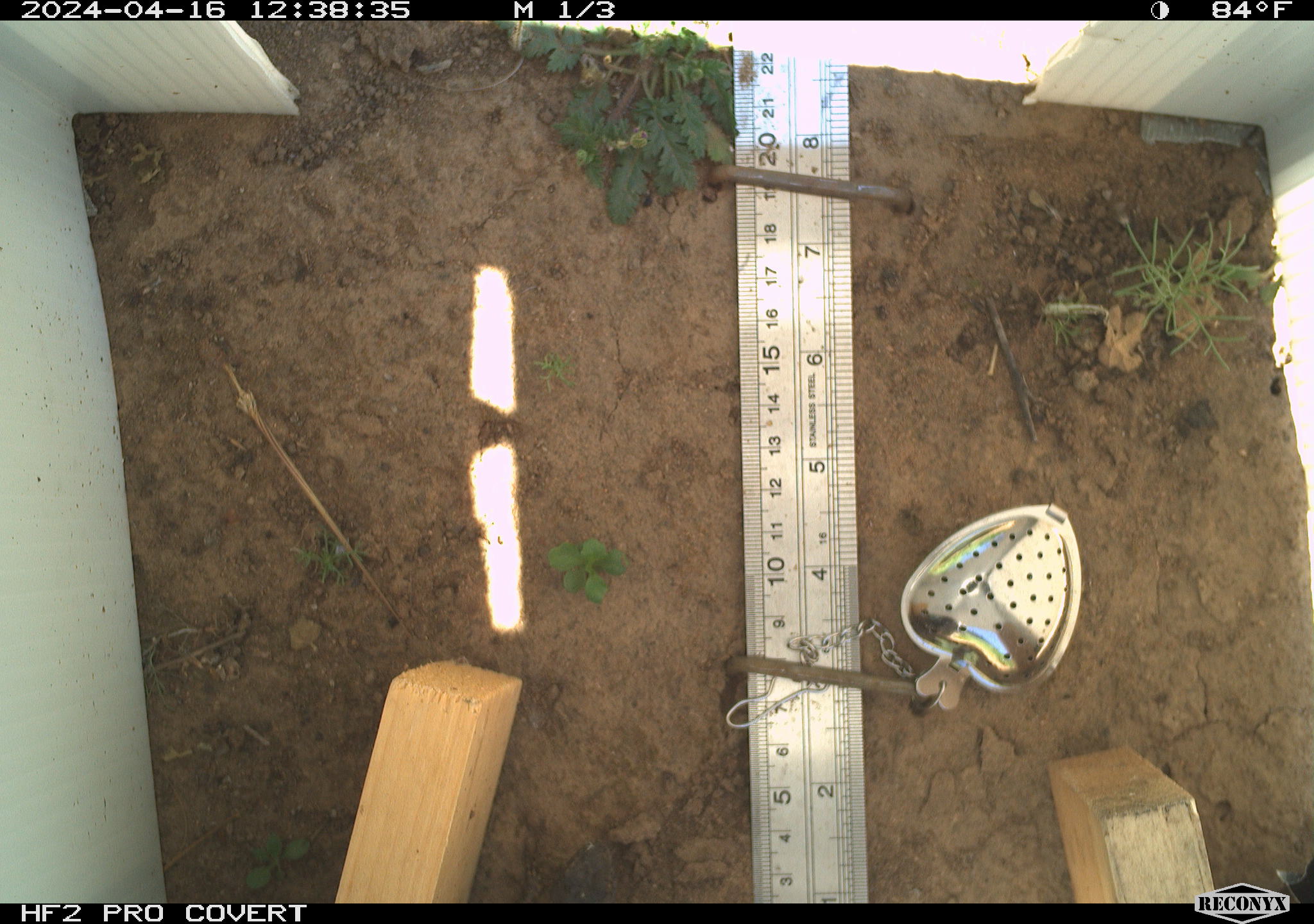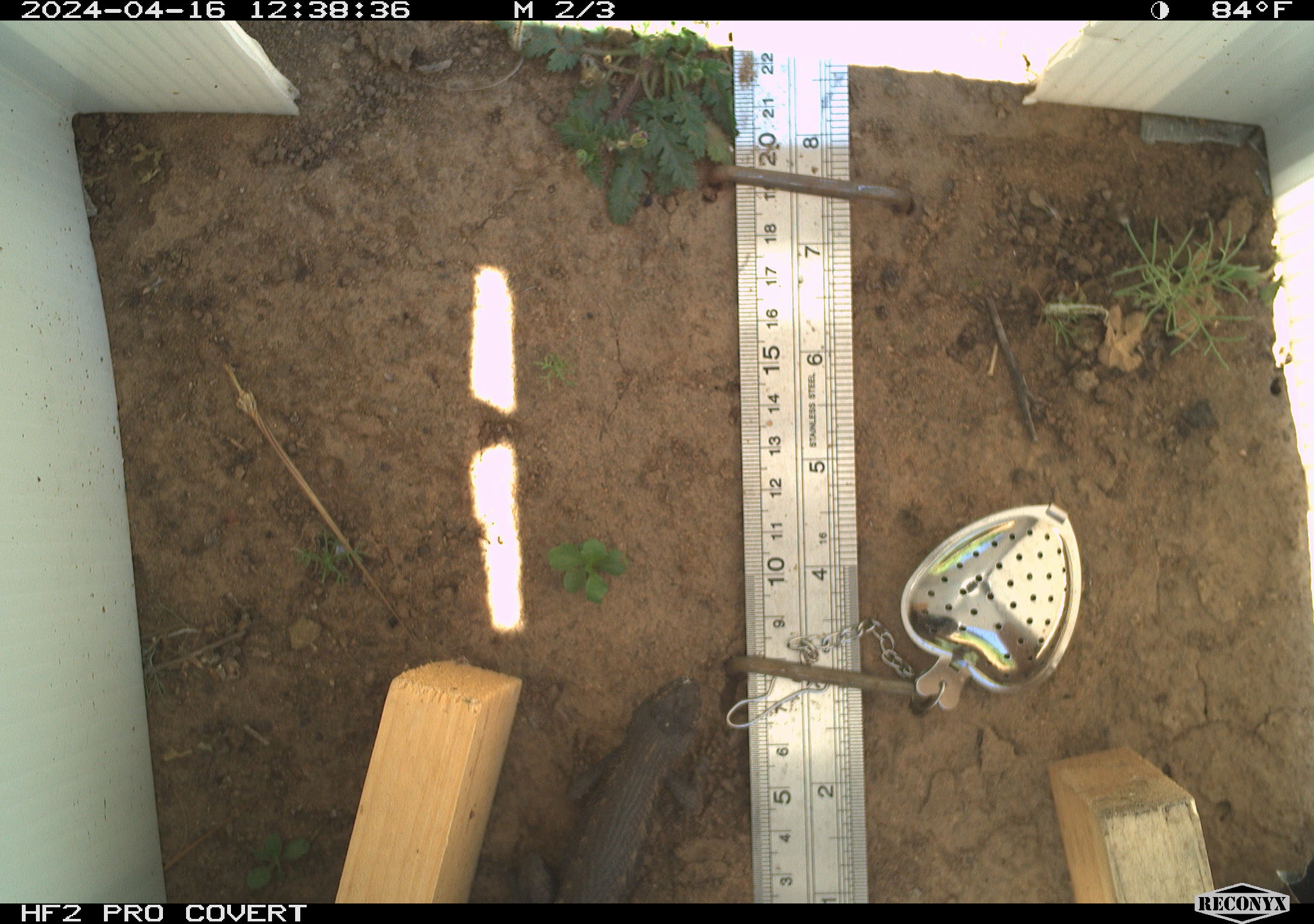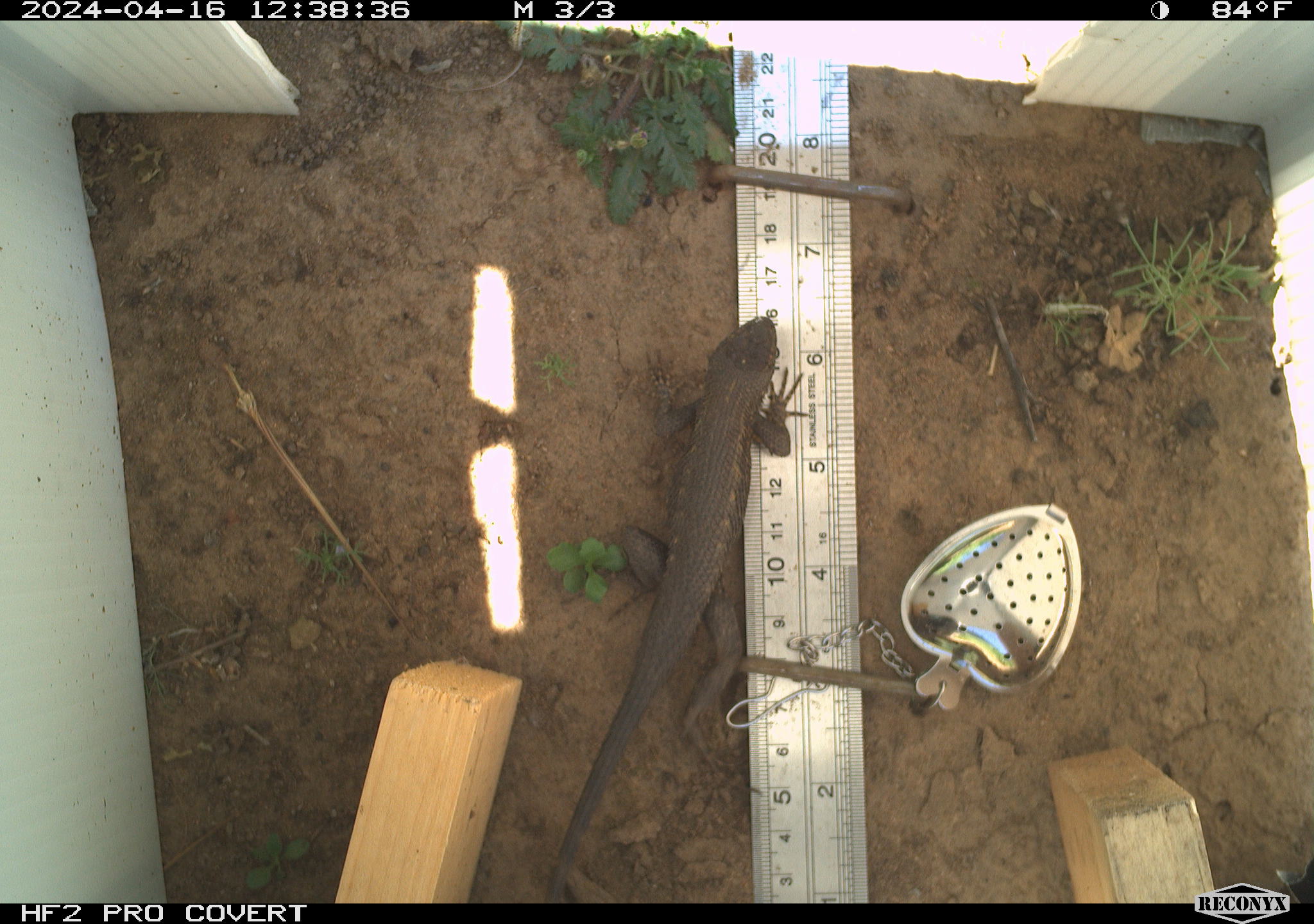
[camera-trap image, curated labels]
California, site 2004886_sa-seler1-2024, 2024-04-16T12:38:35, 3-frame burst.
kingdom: Animalia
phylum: Chordata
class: Reptilia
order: Squamata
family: Phrynosomatidae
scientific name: Phrynosomatidae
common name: phrynosomatid lizards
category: phrynosomatidae family